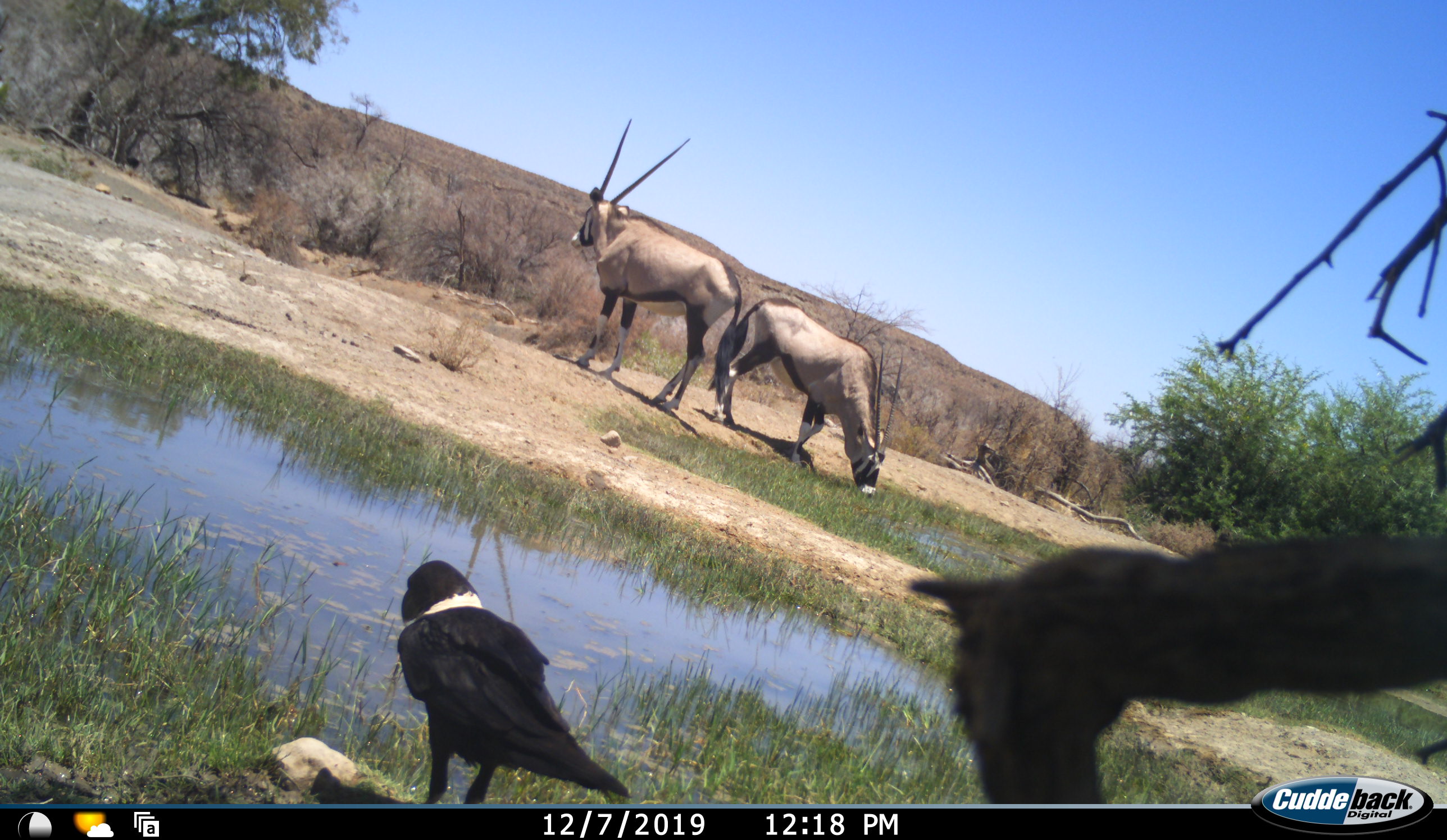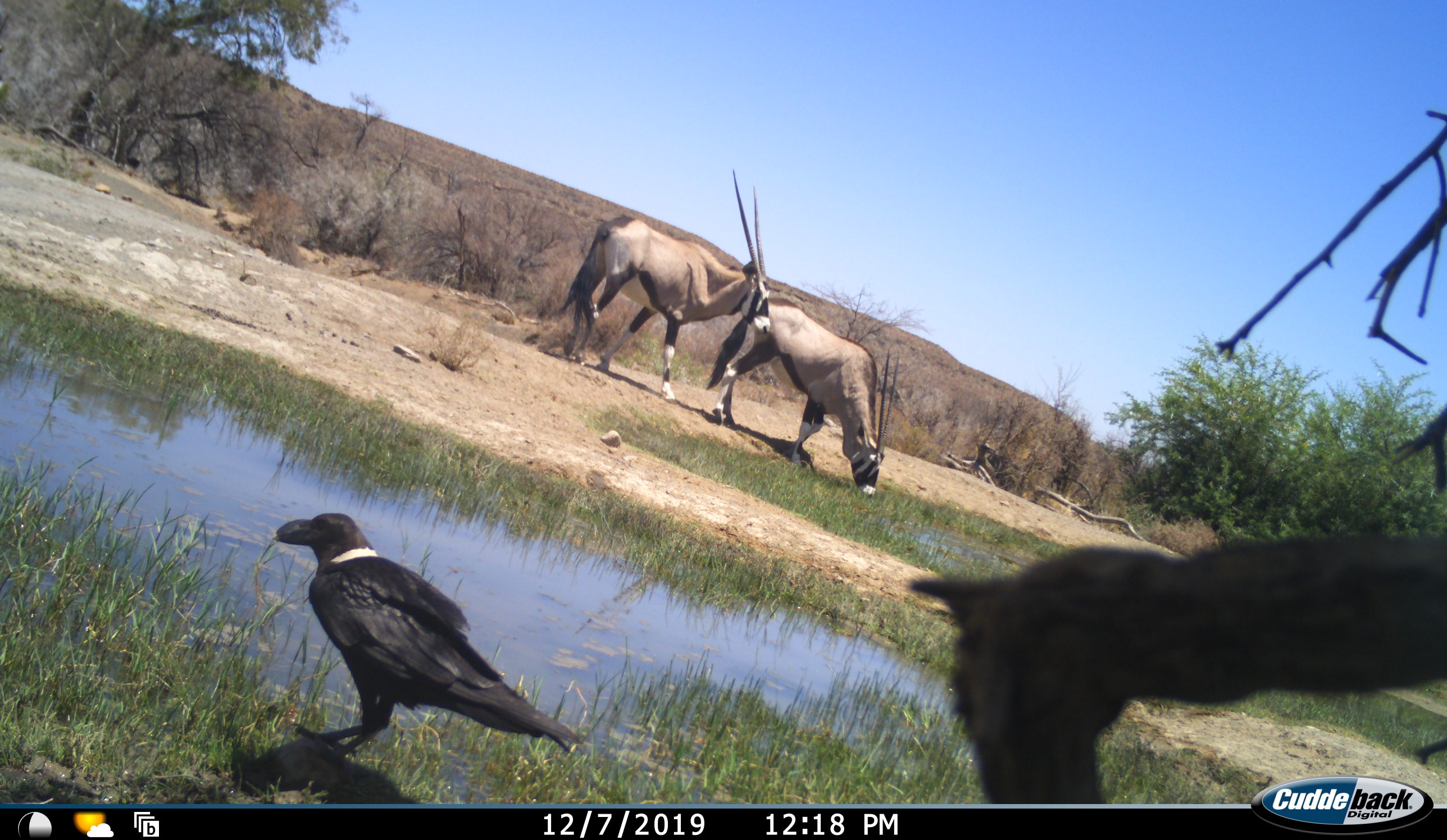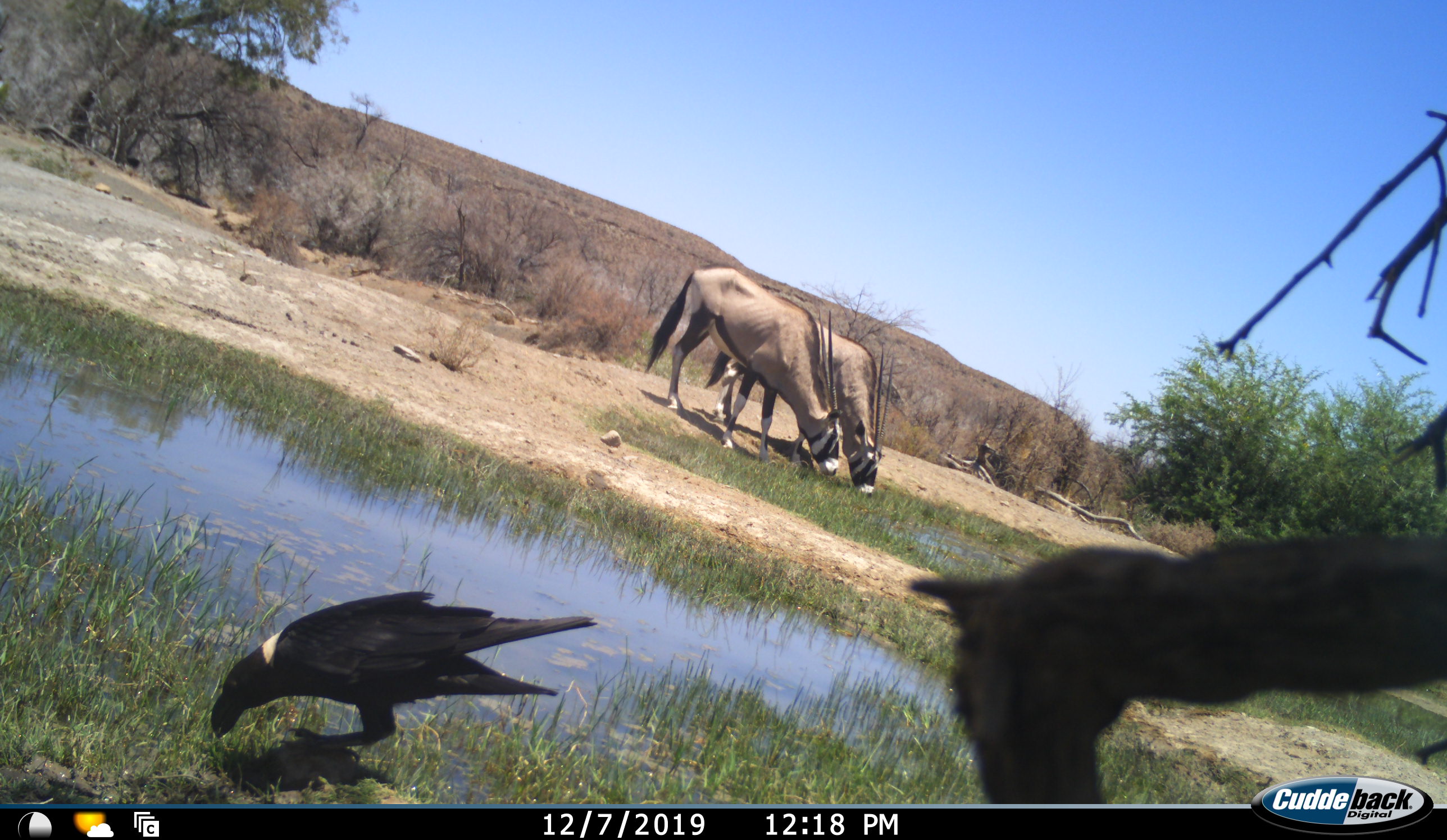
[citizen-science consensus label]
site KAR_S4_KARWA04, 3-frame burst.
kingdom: Animalia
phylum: Chordata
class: Aves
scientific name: Aves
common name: bird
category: birdother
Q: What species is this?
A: Birdother (bird) (Aves).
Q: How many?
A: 1.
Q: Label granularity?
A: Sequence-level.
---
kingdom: Animalia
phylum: Chordata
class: Mammalia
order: Artiodactyla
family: Bovidae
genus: Oryx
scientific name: Oryx gazella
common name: gemsbok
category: oryx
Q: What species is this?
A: Oryx (gemsbok) (Oryx gazella).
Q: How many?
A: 2.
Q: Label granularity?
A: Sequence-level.